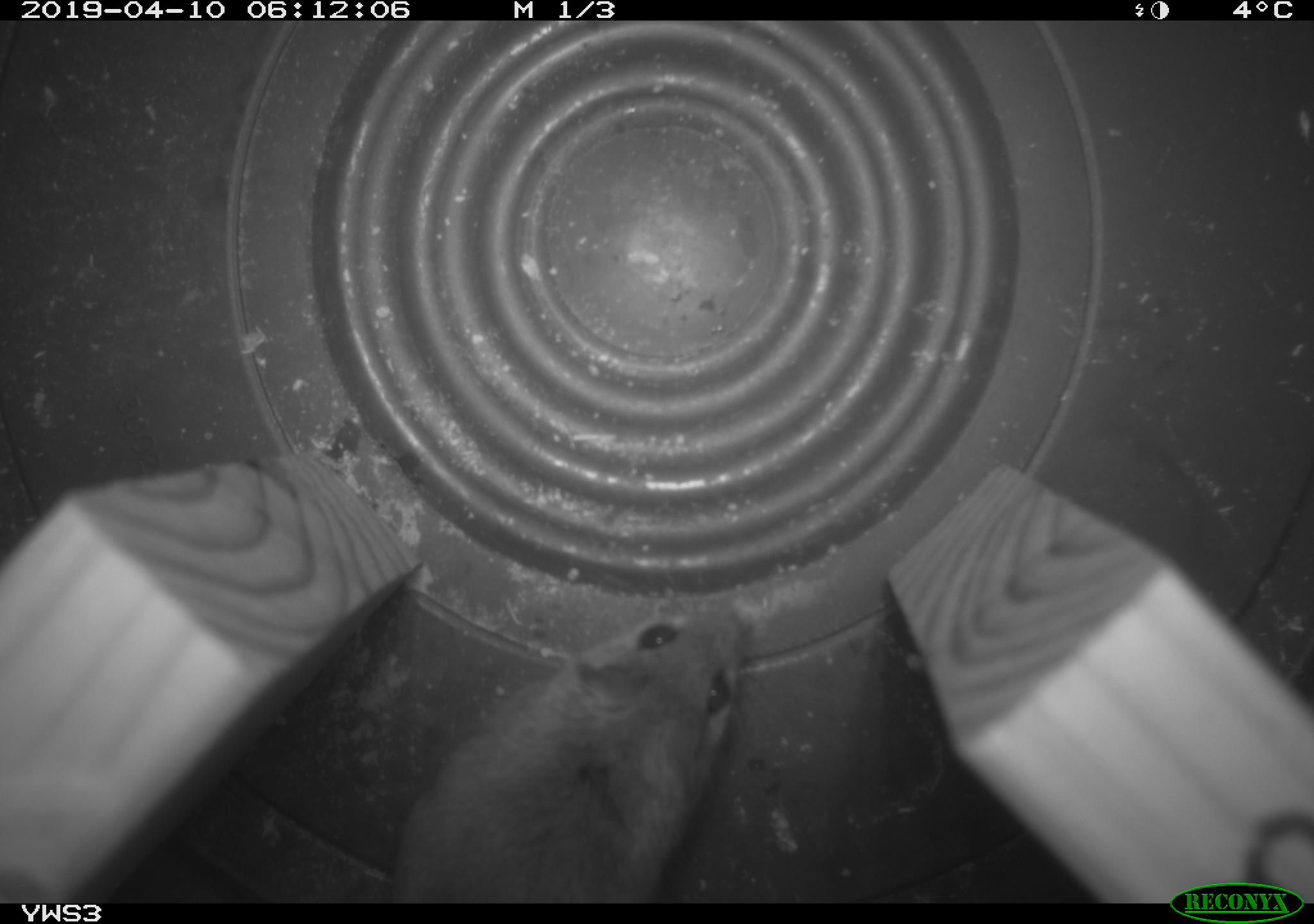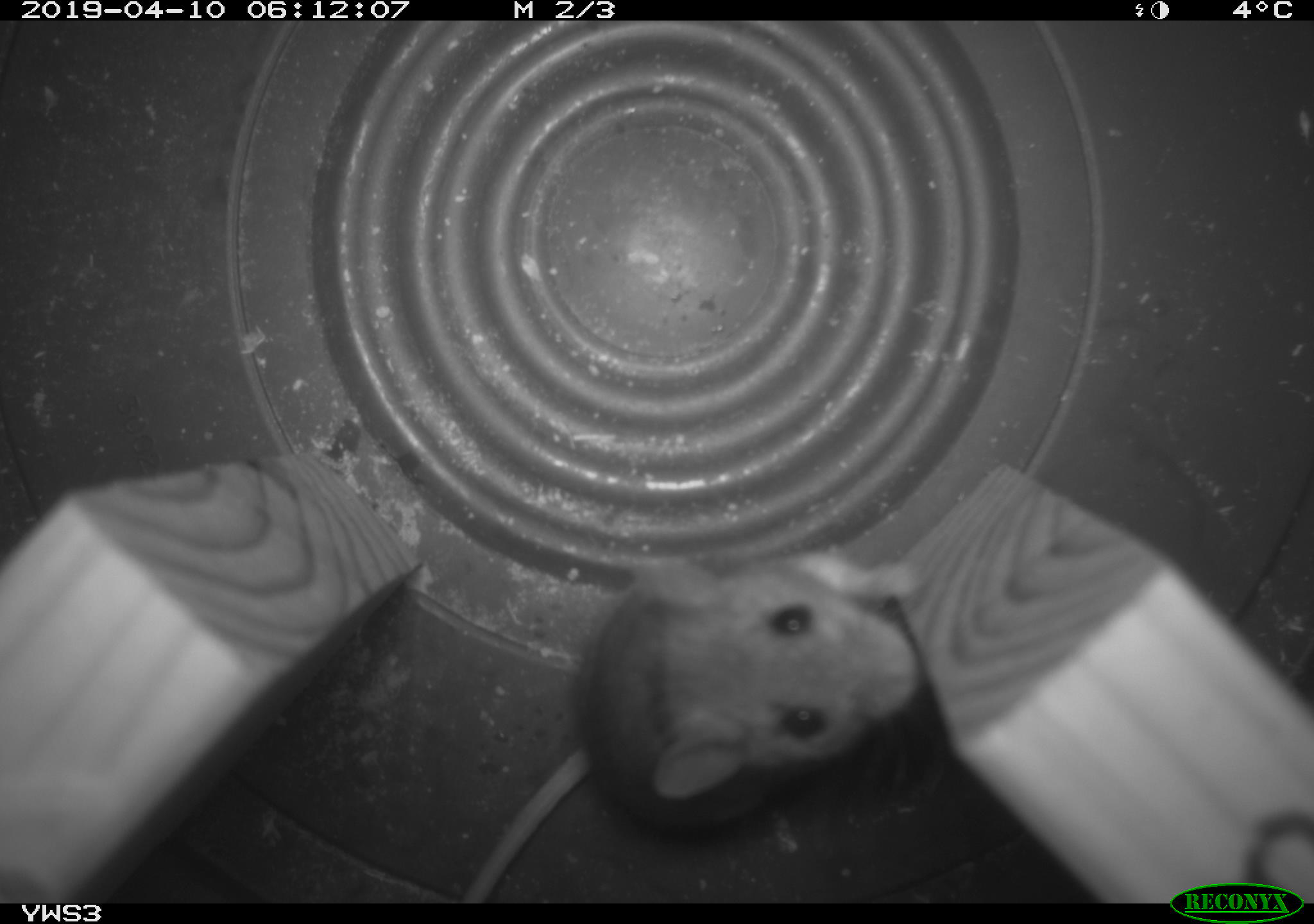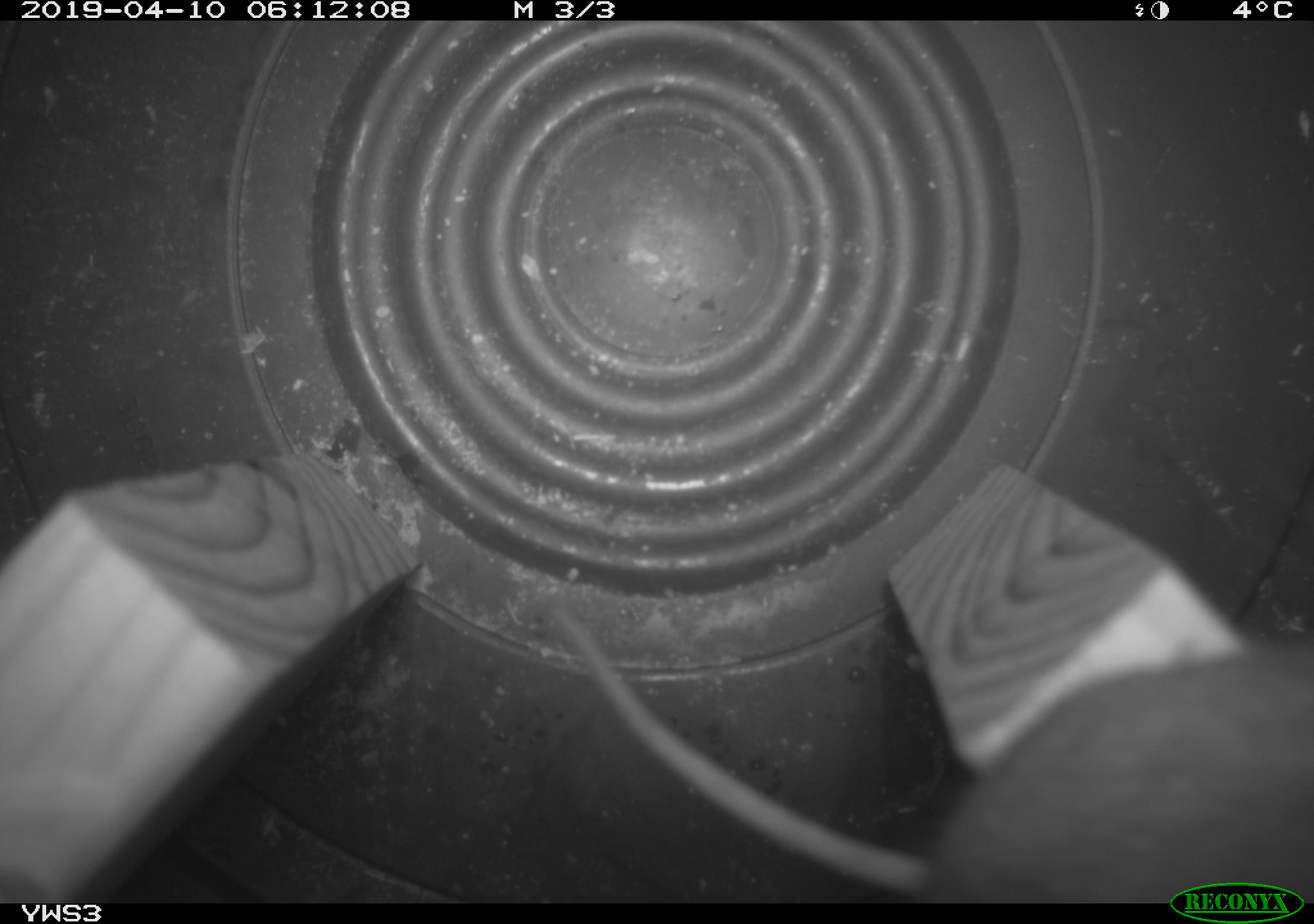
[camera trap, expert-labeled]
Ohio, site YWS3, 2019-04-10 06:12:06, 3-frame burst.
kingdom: Animalia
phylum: Chordata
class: Mammalia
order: Rodentia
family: Cricetidae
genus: Peromyscus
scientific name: Peromyscus leucopus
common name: white-footed mouse